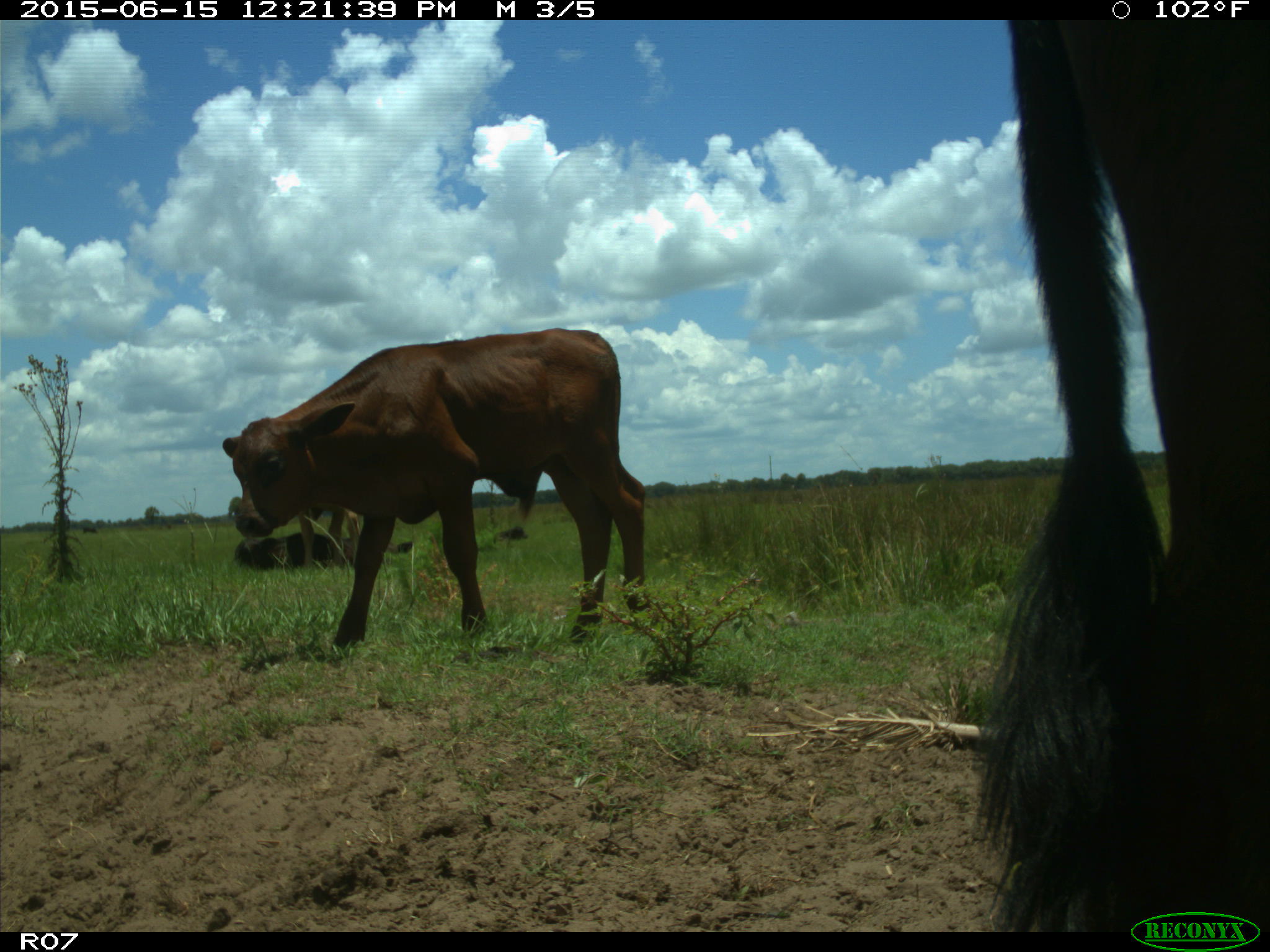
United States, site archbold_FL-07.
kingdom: Animalia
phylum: Chordata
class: Mammalia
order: Artiodactyla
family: Bovidae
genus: Bos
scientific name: Bos taurus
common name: domestic cow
Bos taurus (domestic cow).